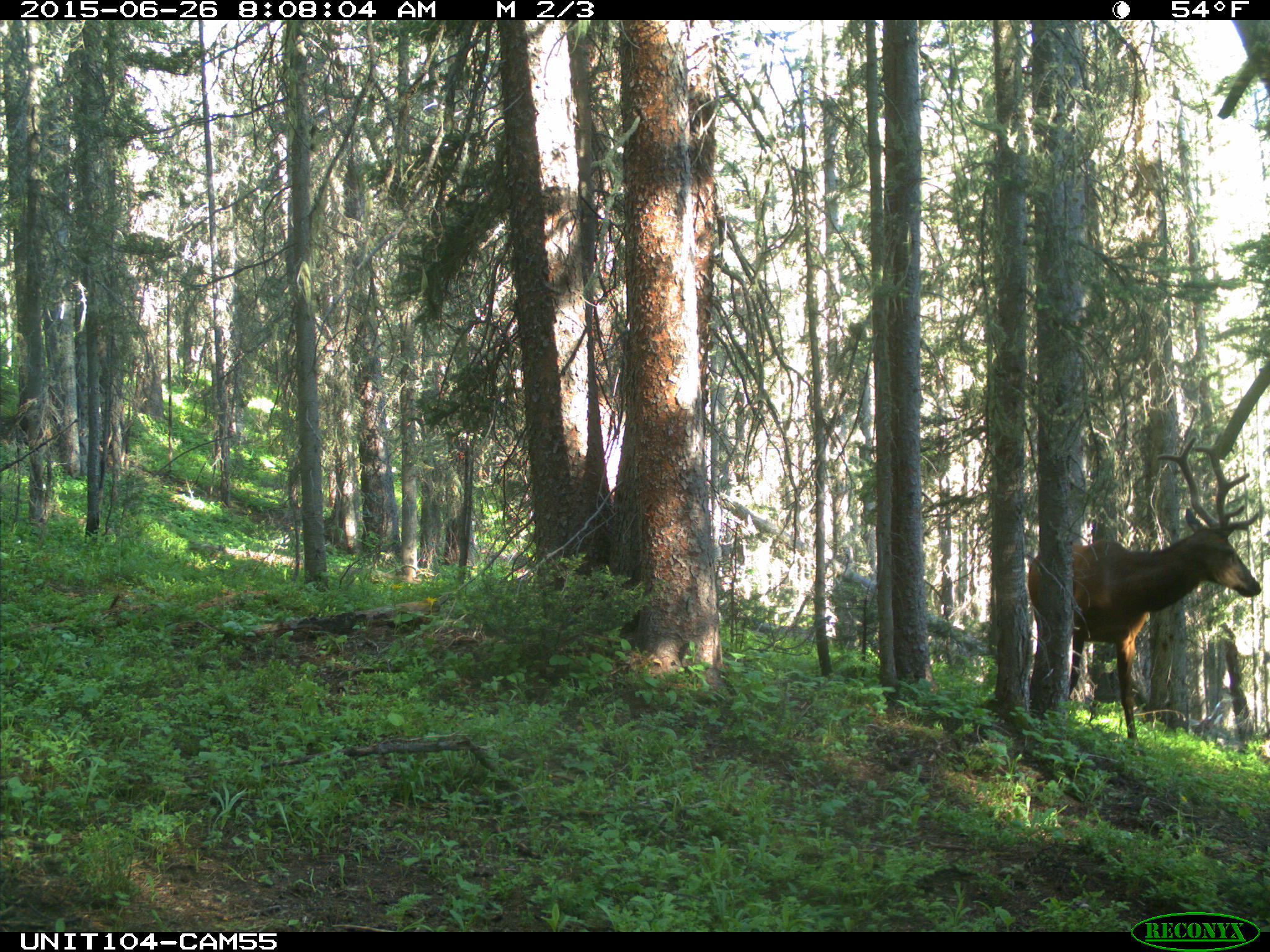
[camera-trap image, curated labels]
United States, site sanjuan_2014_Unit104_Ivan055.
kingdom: Animalia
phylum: Chordata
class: Mammalia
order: Artiodactyla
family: Cervidae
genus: Cervus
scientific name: Cervus elaphus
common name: red deer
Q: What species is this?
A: Cervus elaphus (red deer).